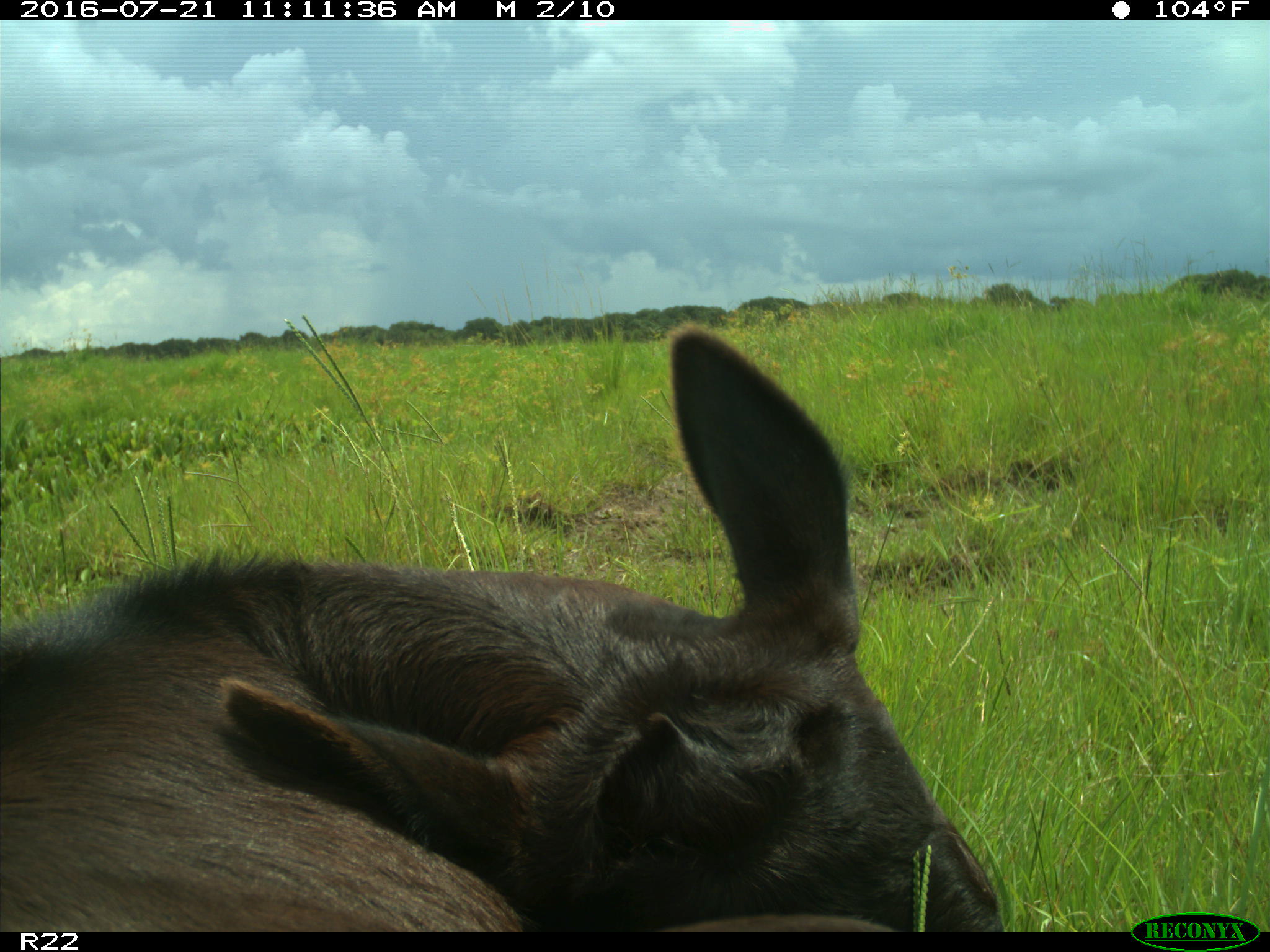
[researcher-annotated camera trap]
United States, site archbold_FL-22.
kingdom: Animalia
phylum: Chordata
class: Mammalia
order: Artiodactyla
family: Bovidae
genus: Bos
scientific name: Bos taurus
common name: domestic cow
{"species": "Bos taurus (domestic cow)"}